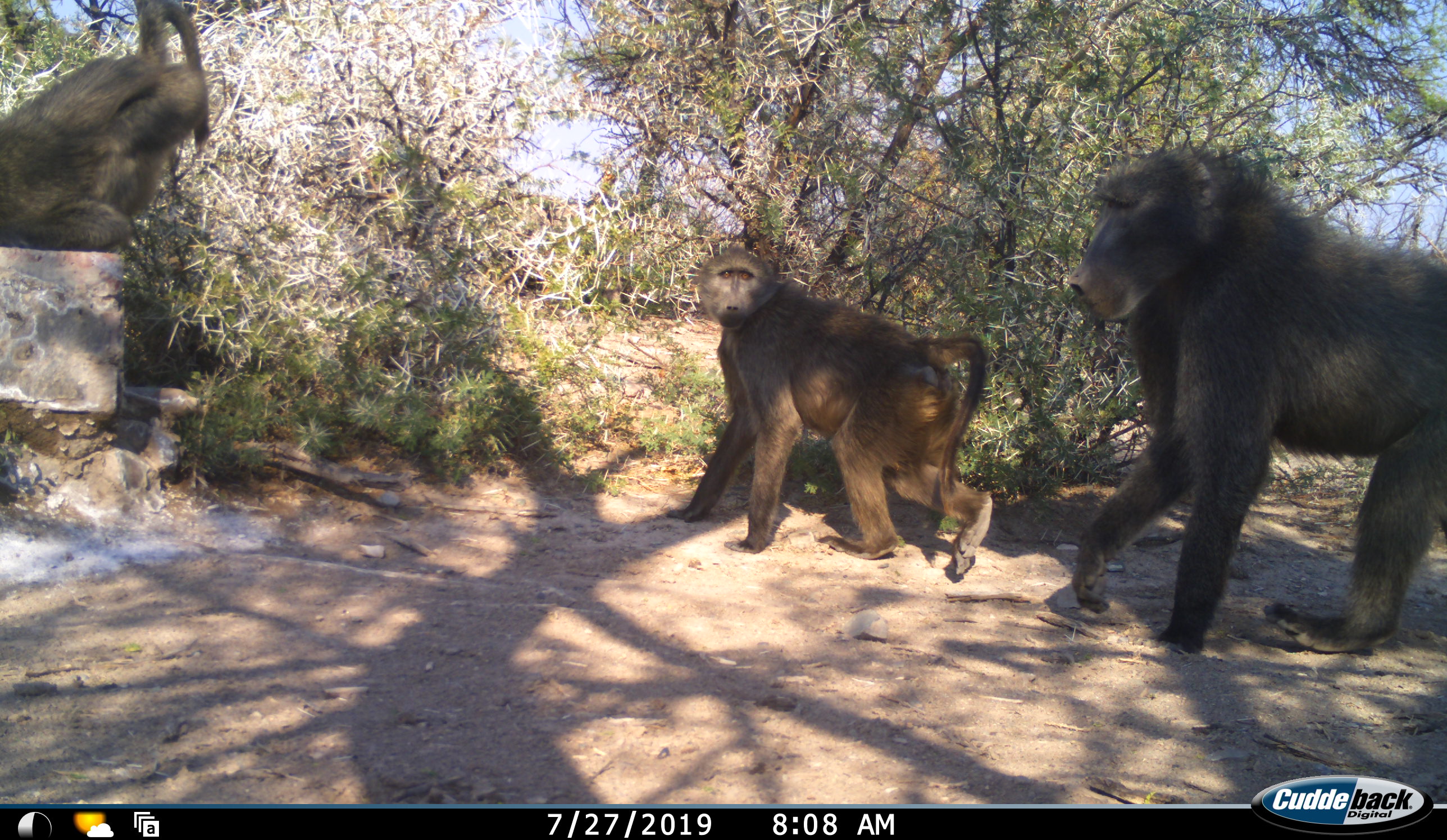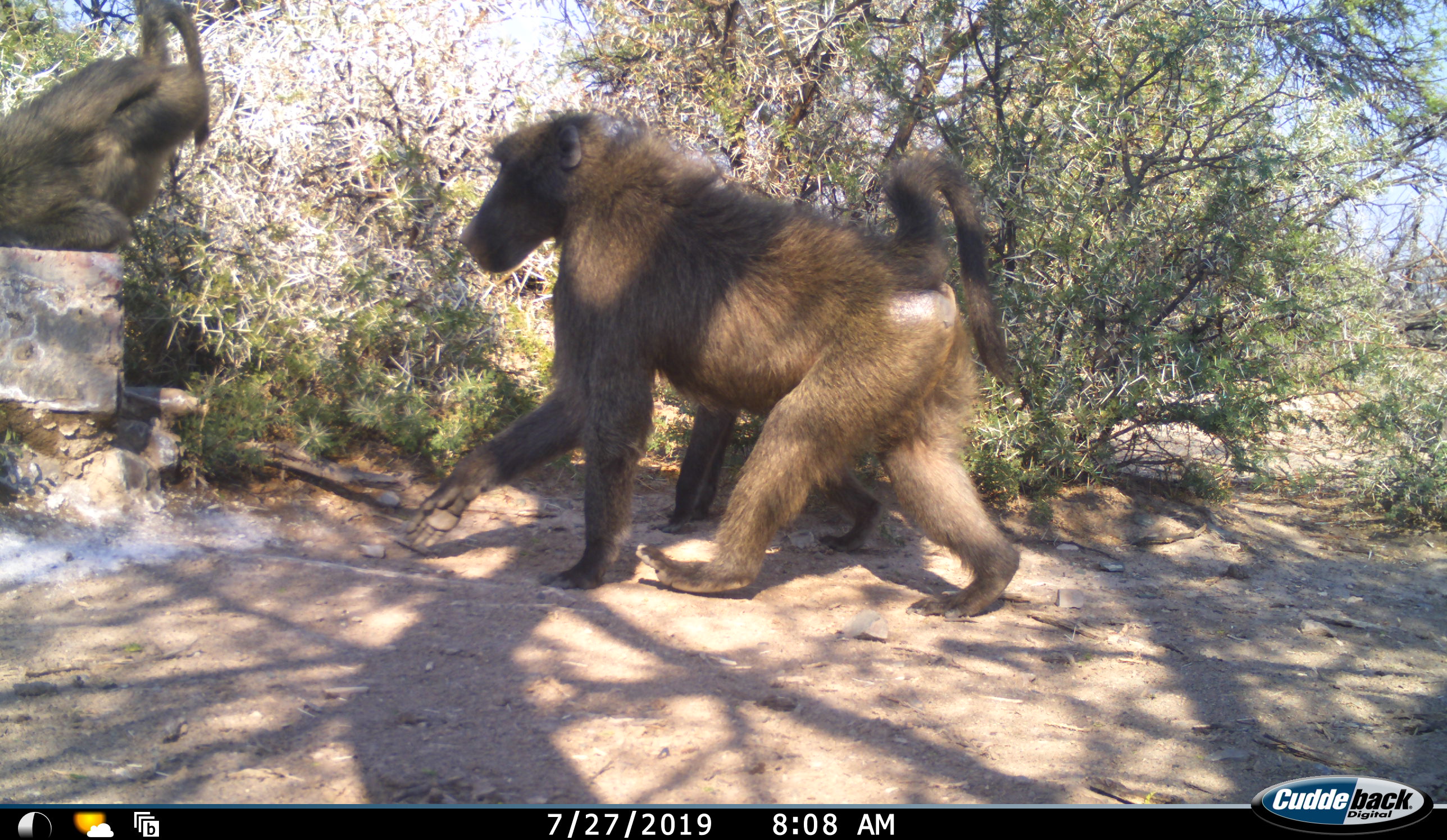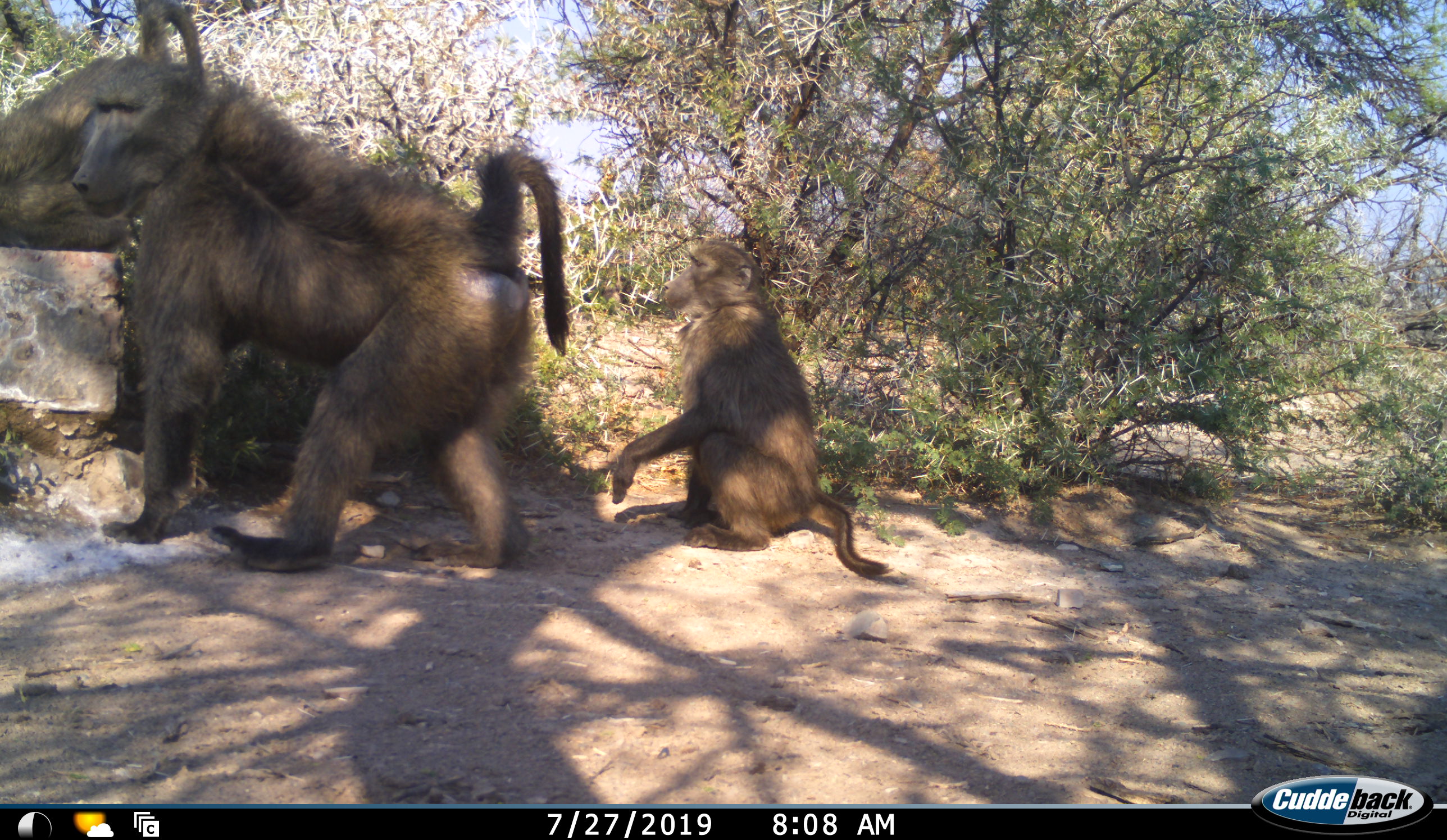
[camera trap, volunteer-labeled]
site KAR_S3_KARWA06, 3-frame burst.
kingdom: Animalia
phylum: Chordata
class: Mammalia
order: Primates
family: Cercopithecidae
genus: Papio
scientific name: Papio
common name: baboon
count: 3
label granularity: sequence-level